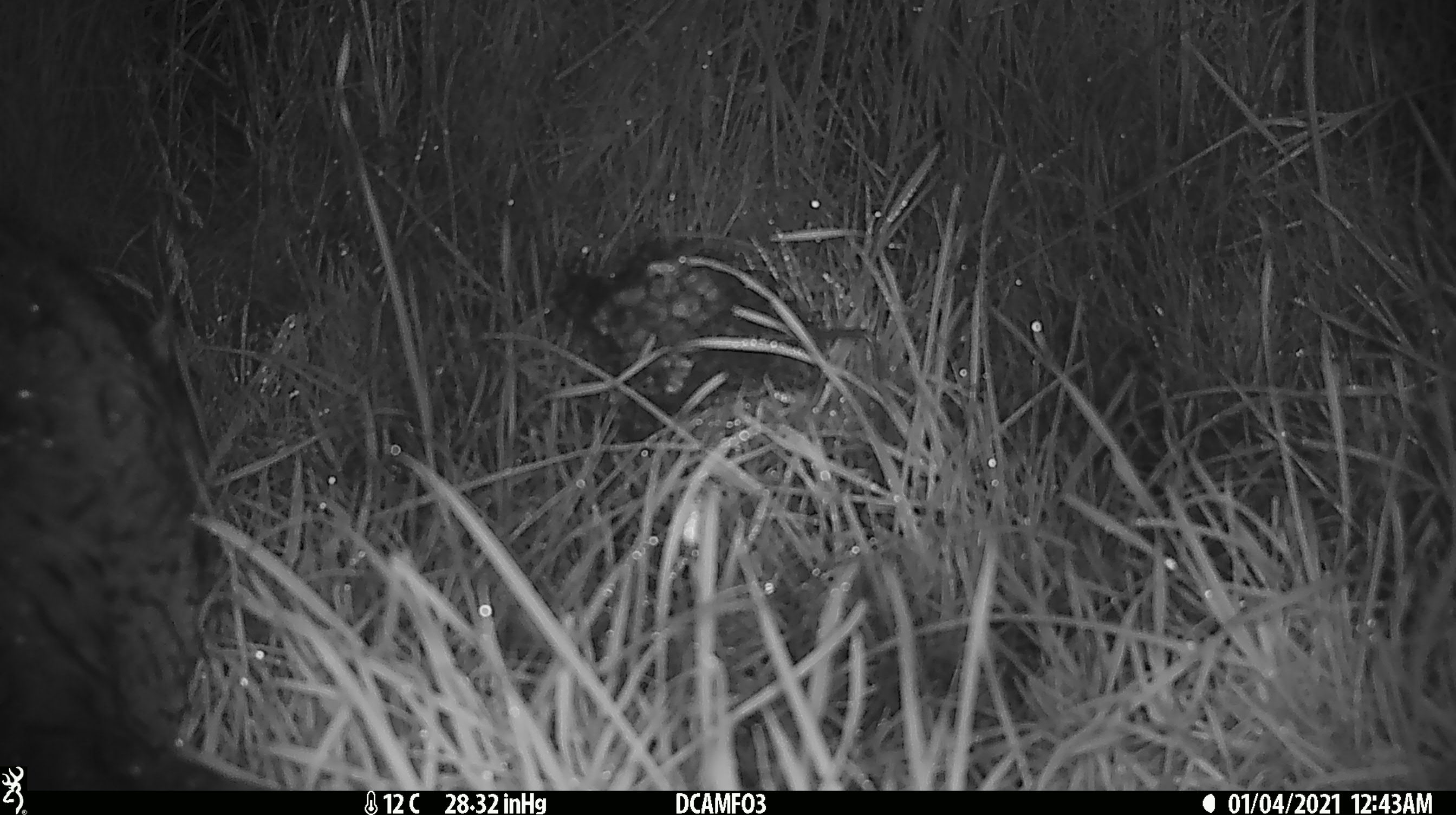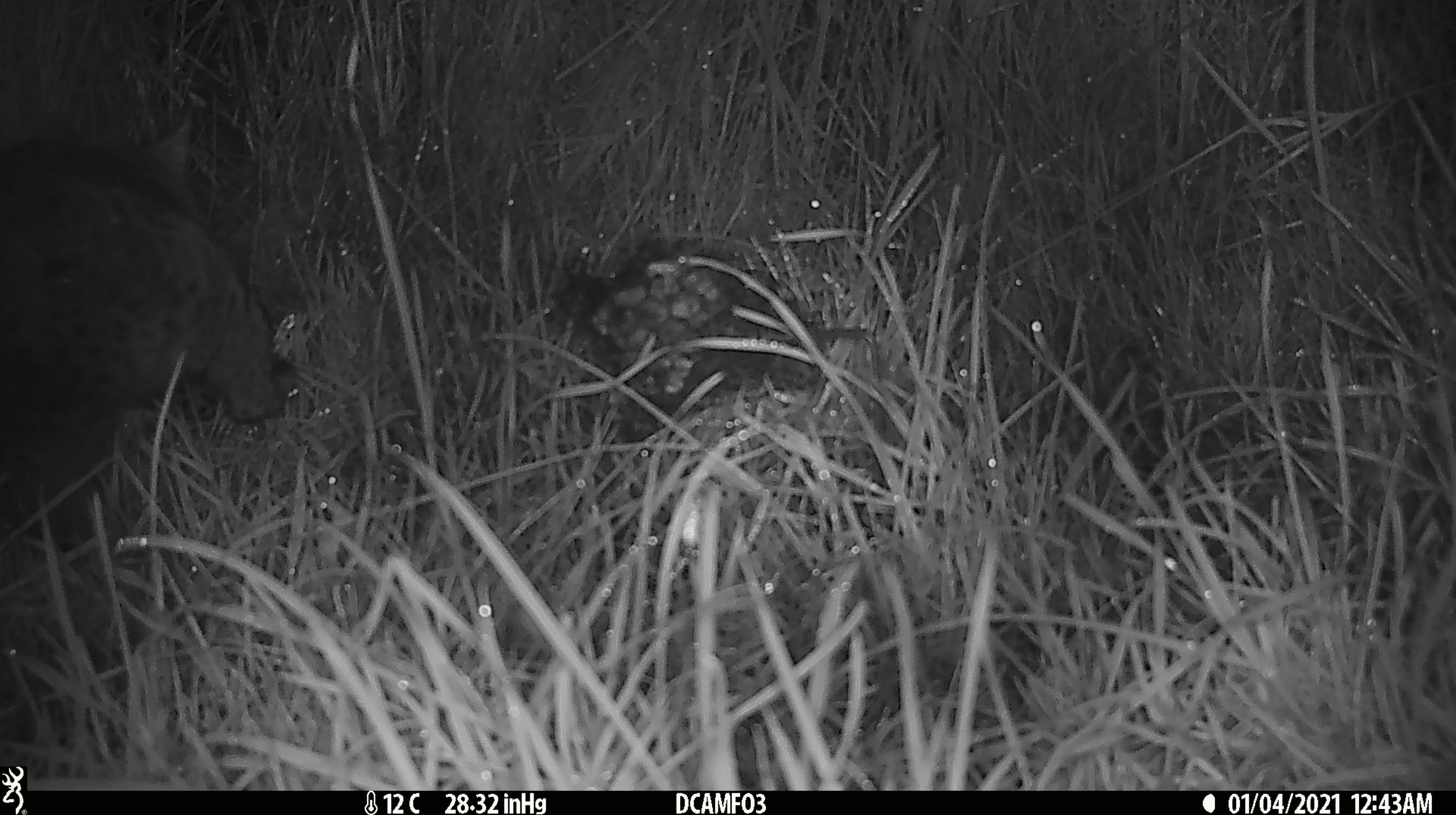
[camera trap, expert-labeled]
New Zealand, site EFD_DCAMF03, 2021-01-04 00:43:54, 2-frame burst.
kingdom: Animalia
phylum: Chordata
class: Mammalia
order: Diprotodontia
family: Phalangeridae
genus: Trichosurus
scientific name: Trichosurus vulpecula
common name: common brushtail possum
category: possum